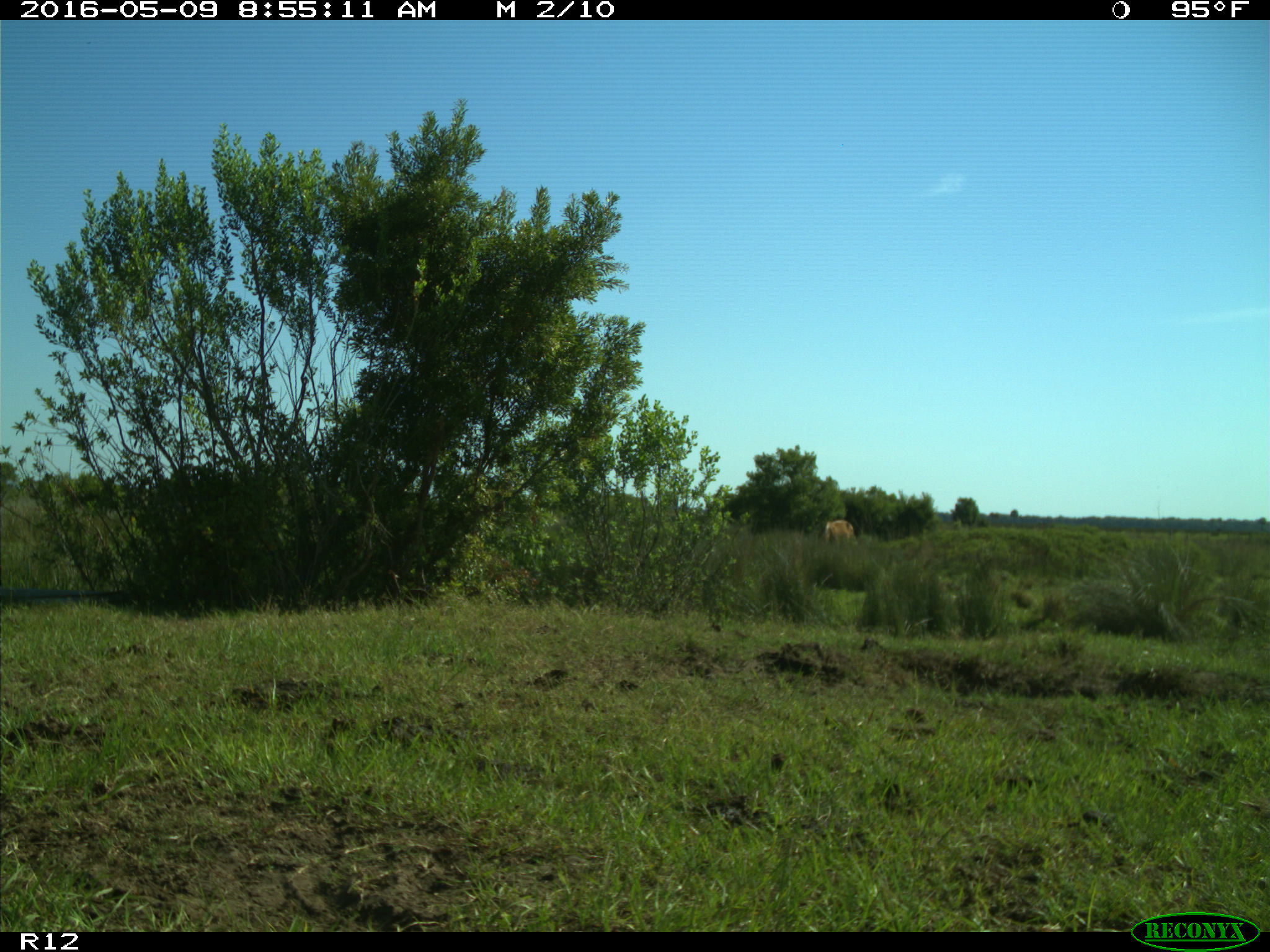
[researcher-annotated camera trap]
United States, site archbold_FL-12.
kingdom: Animalia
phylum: Chordata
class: Mammalia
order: Artiodactyla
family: Bovidae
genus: Bos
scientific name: Bos taurus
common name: domestic cow